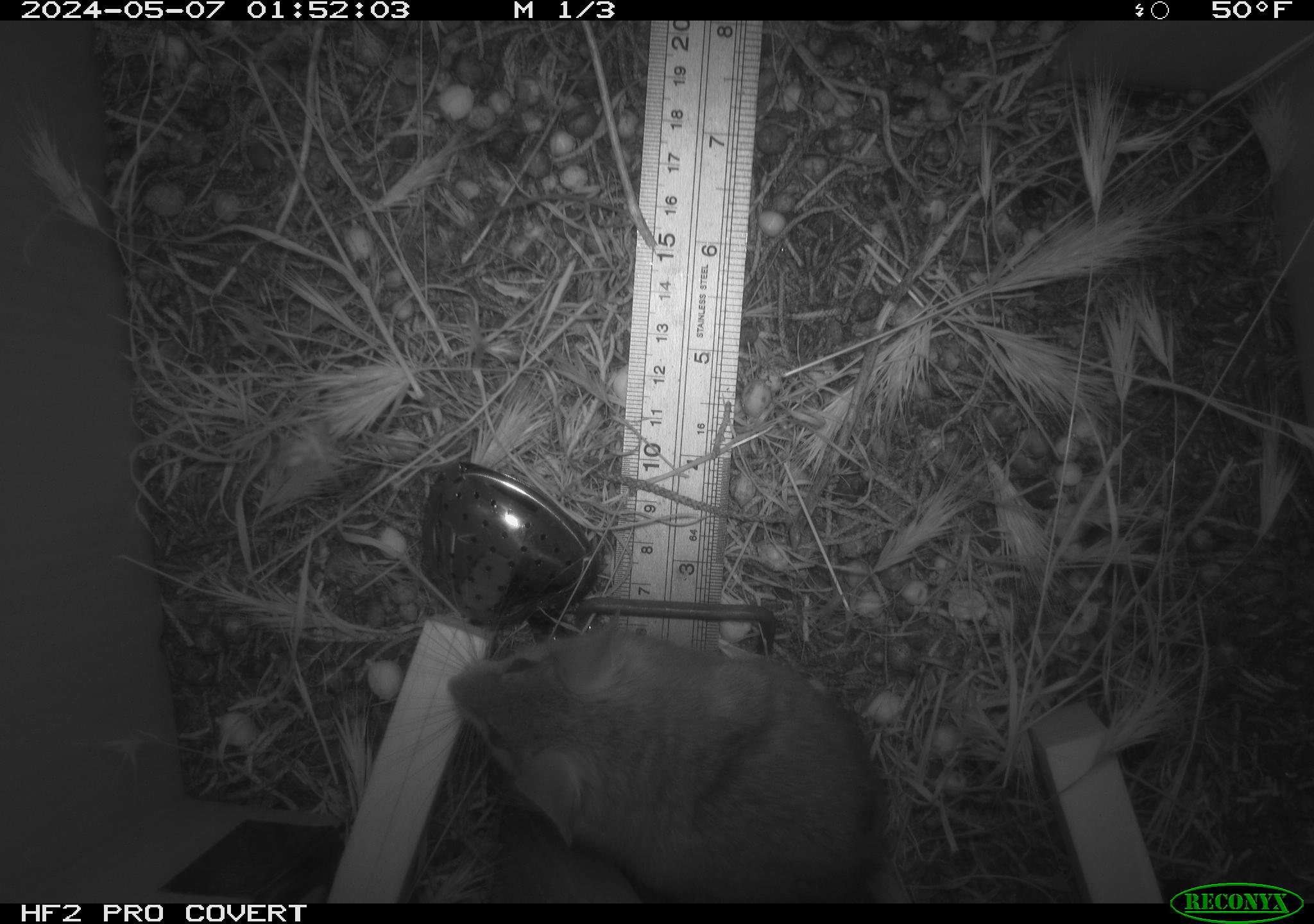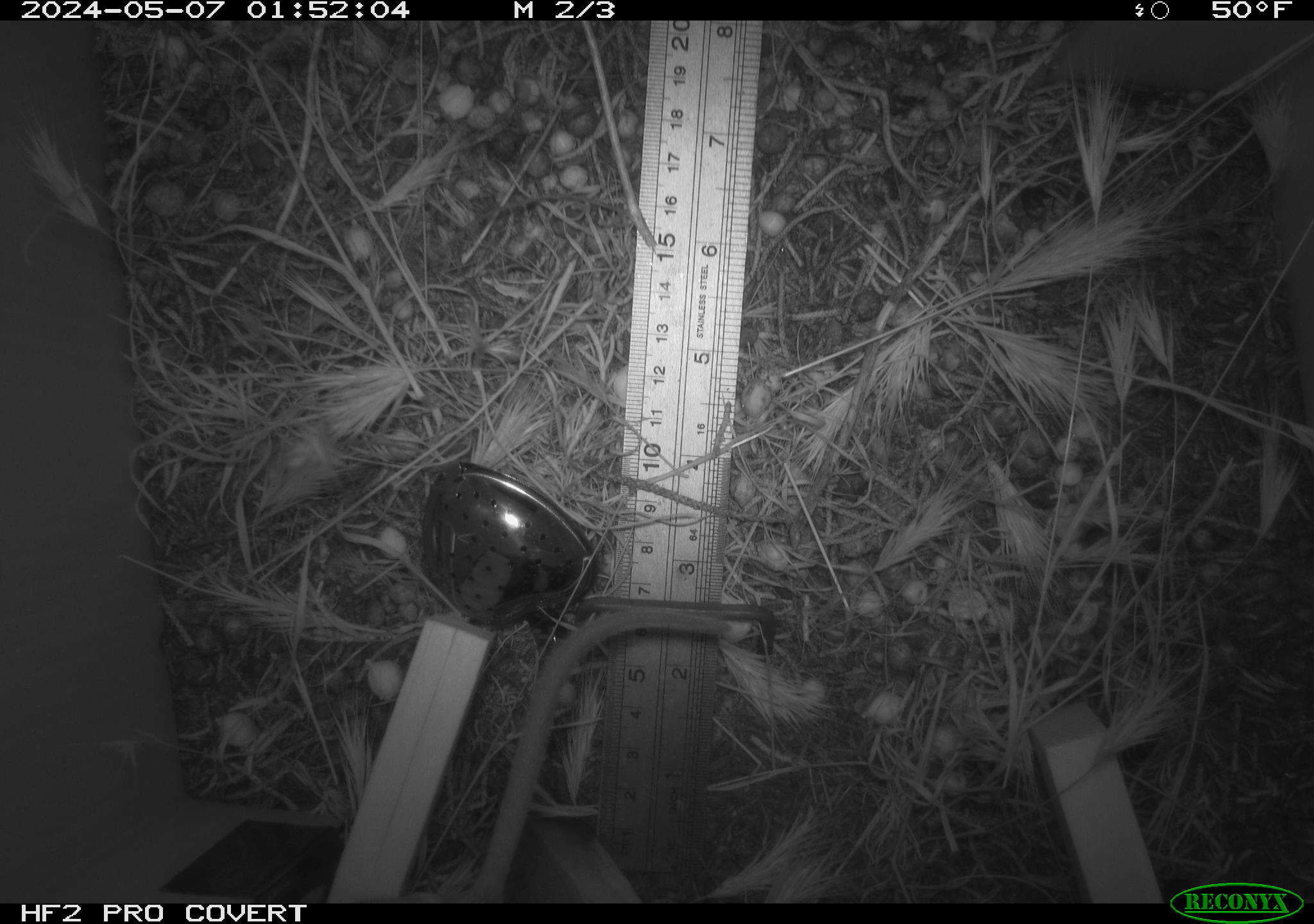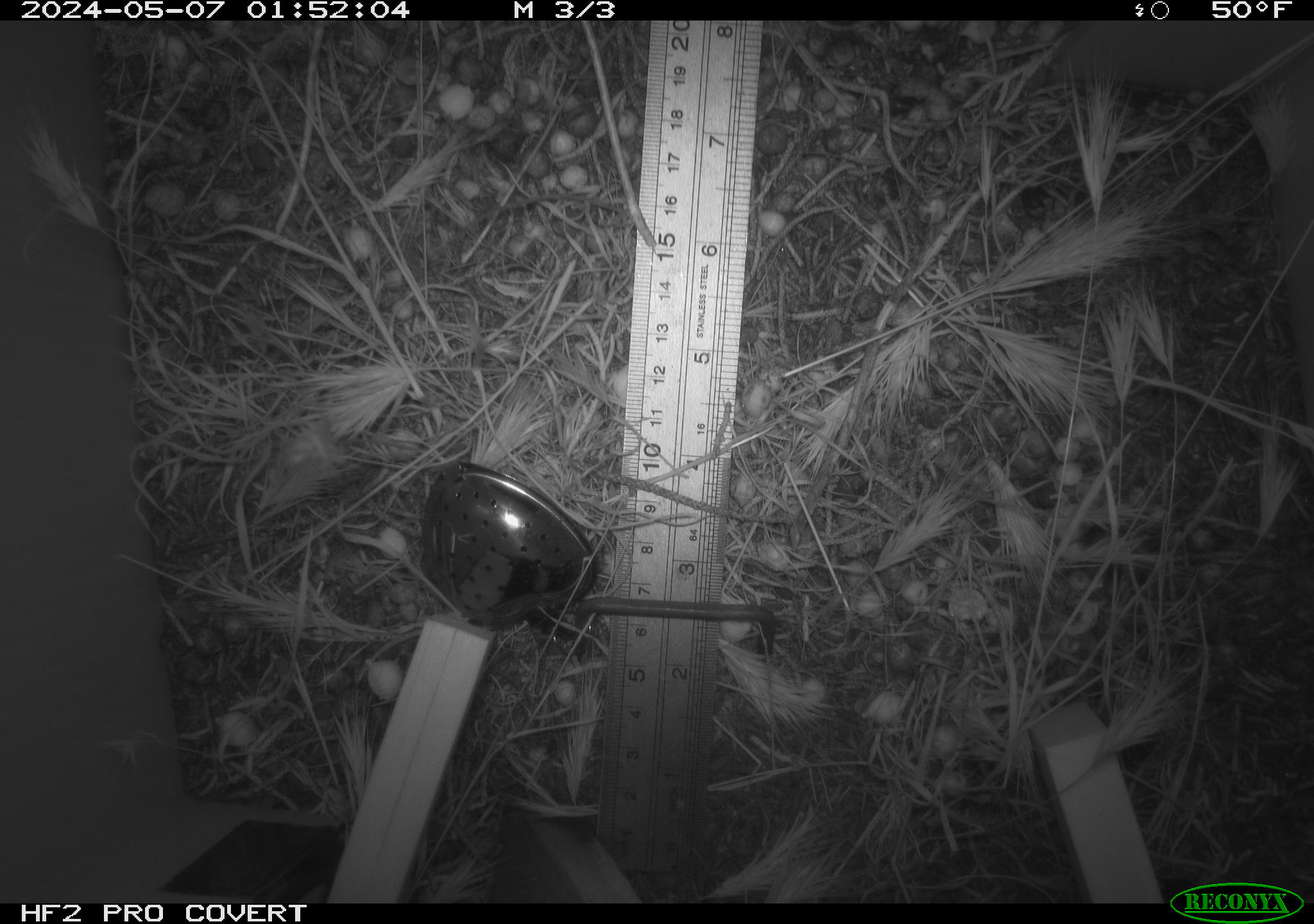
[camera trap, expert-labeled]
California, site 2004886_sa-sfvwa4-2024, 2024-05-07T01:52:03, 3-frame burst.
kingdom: Animalia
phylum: Chordata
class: Mammalia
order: Rodentia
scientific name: Rodentia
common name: mouse species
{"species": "mouse species (Rodentia)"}